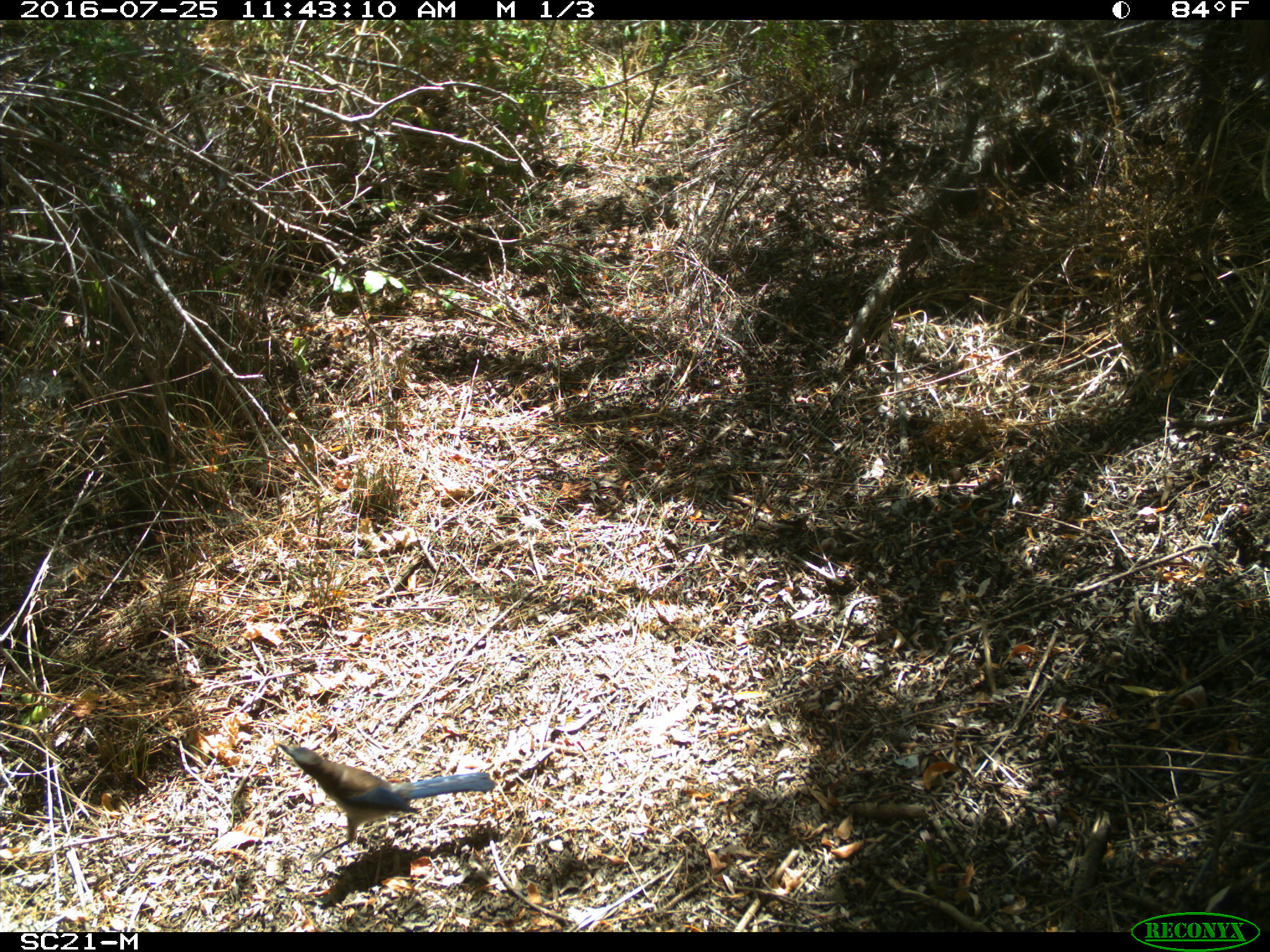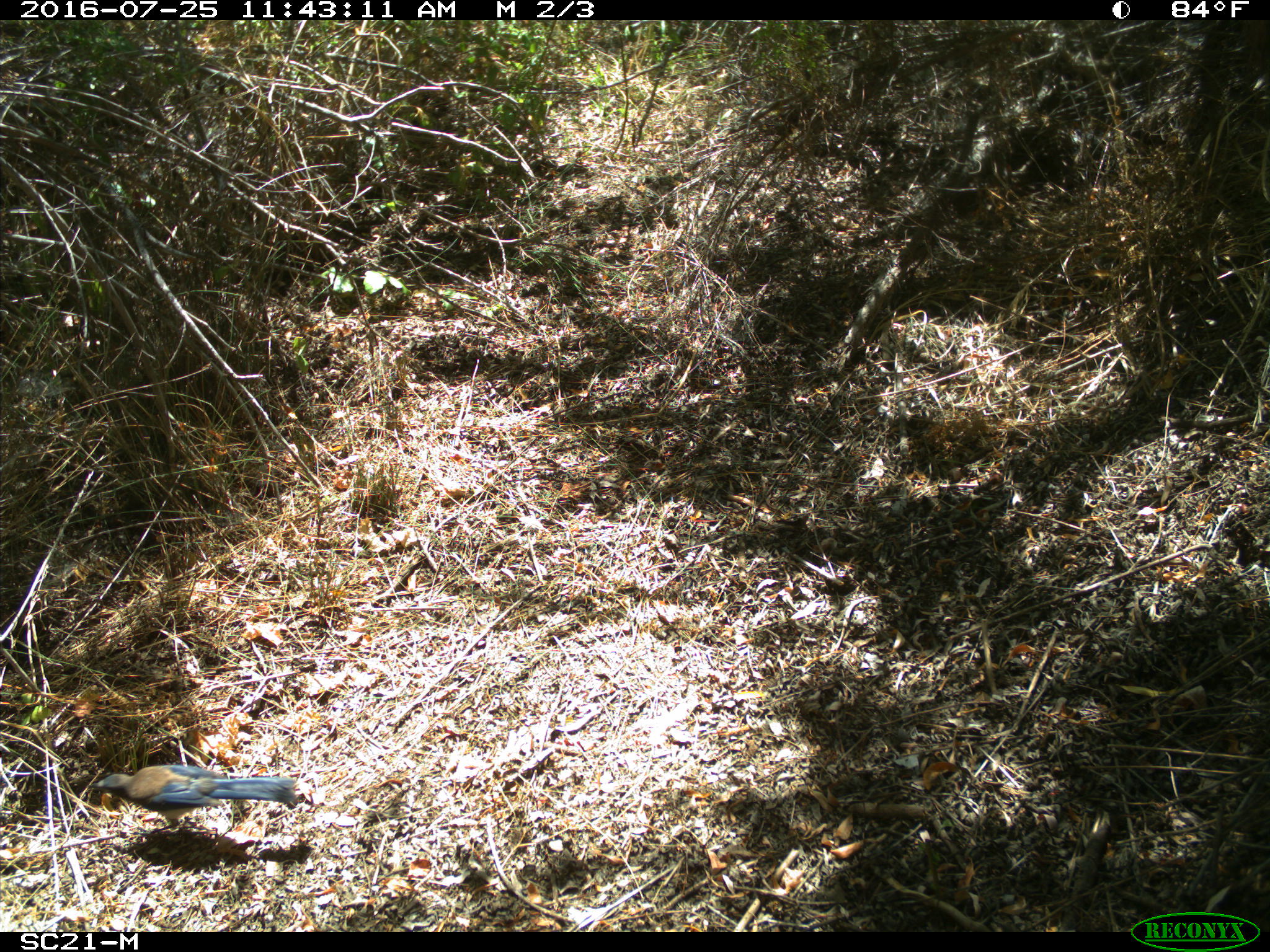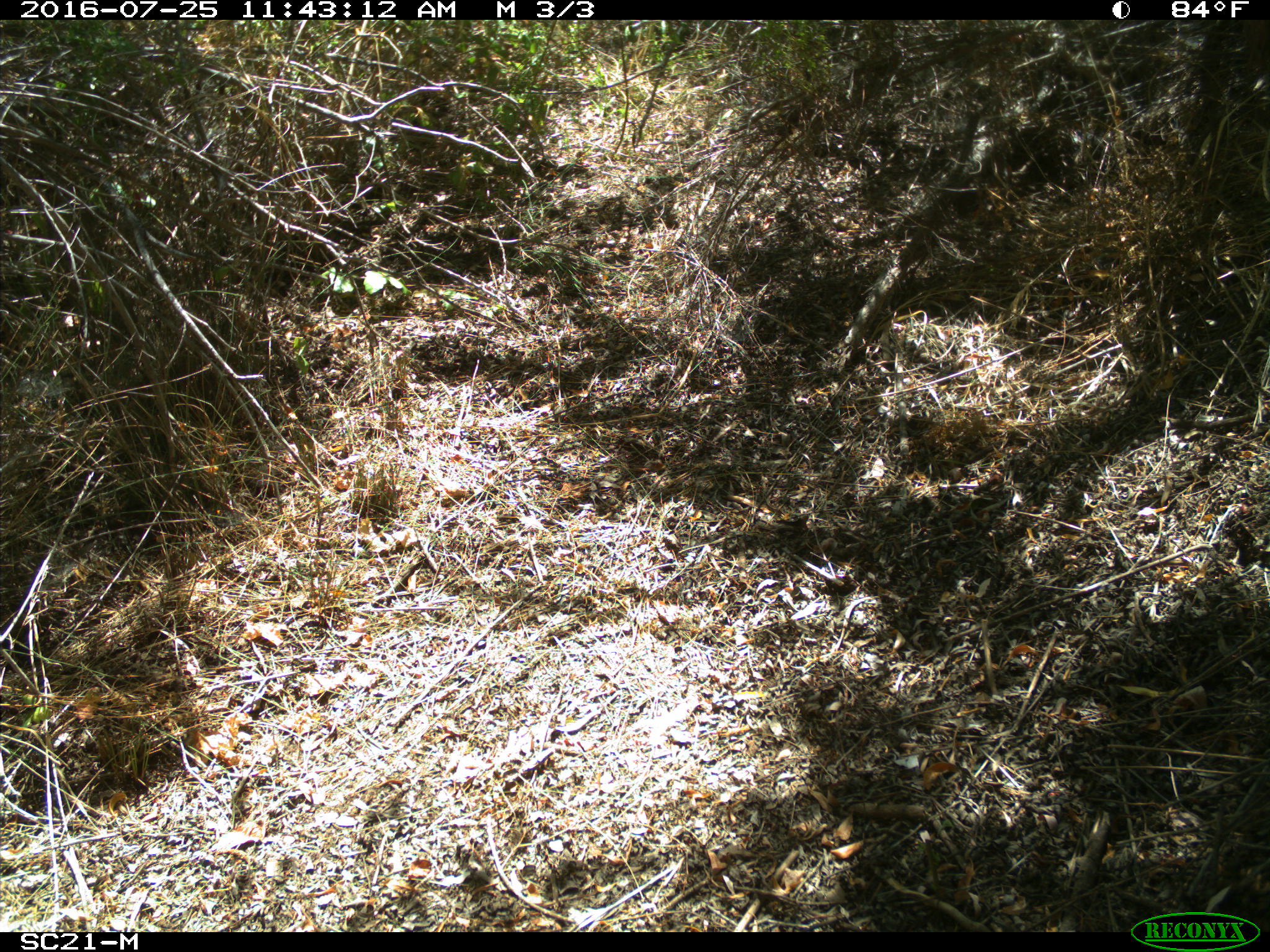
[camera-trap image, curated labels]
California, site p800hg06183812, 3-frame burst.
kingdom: Animalia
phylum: Chordata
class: Aves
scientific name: Aves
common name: bird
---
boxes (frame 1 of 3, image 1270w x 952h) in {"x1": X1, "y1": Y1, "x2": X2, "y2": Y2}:
bird: {"x1": 277, "y1": 744, "x2": 495, "y2": 858}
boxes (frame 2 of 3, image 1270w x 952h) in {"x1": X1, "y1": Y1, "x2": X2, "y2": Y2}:
bird: {"x1": 90, "y1": 764, "x2": 296, "y2": 835}